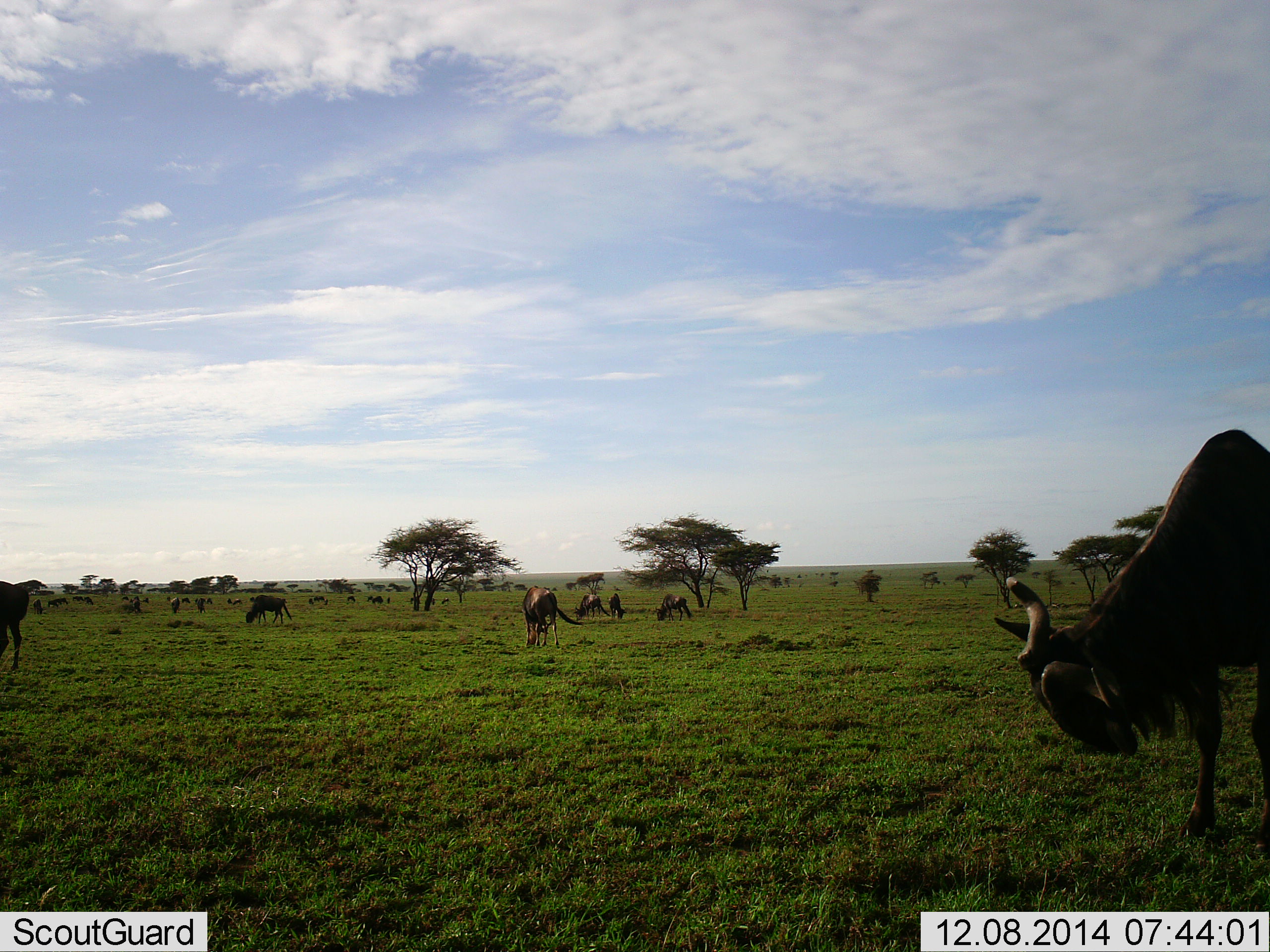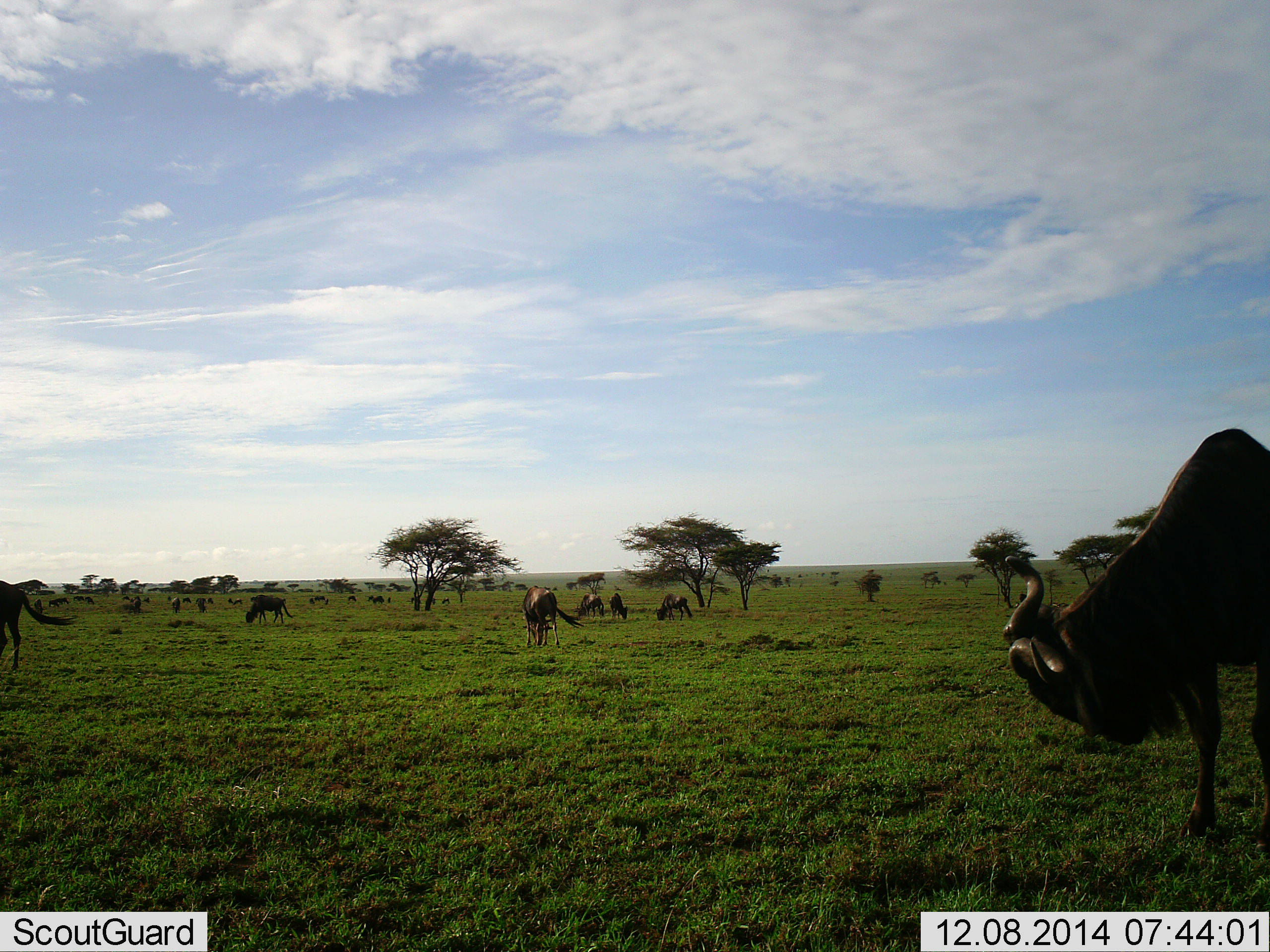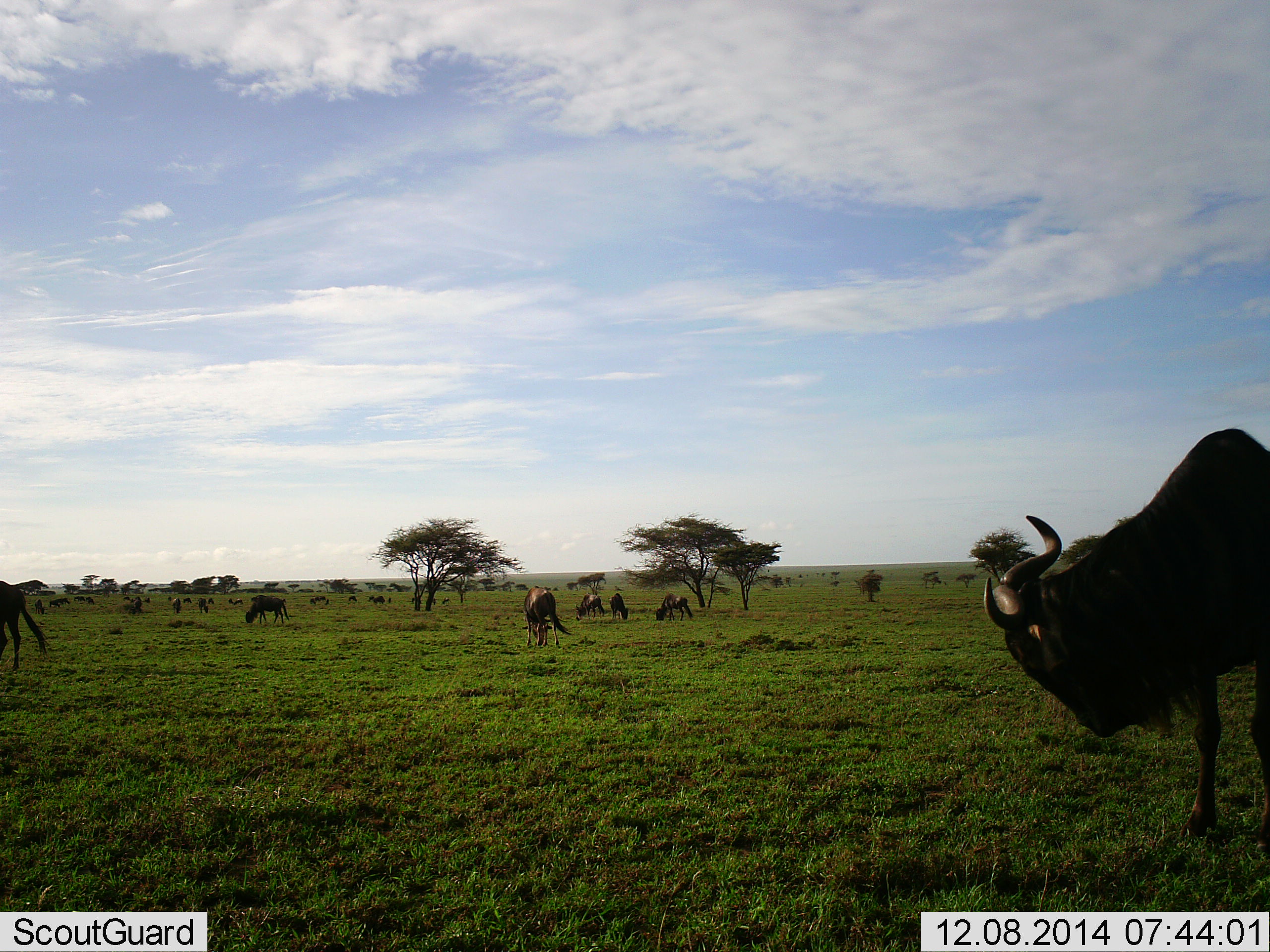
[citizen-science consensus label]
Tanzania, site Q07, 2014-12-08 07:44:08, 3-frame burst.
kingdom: Animalia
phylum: Chordata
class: Mammalia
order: Artiodactyla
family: Bovidae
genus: Connochaetes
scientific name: Connochaetes taurinus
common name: blue wildebeest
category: wildebeest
Wildebeest (blue wildebeest) (Connochaetes taurinus), count 11-50. Behavior (volunteer vote fractions): standing 70%, resting 10%, moving 50%, interacting 0%. Young present (vote fraction): 0%. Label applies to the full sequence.